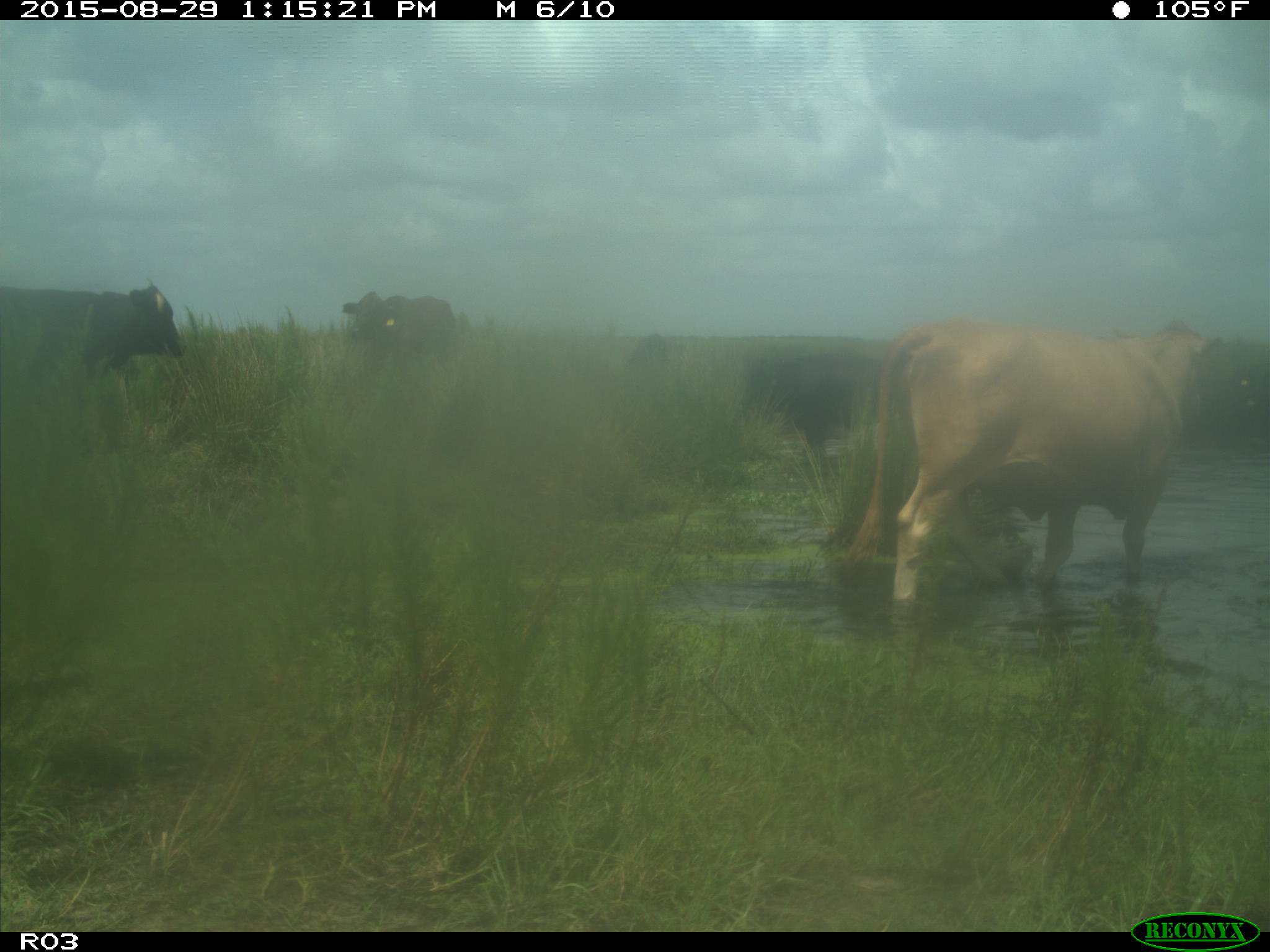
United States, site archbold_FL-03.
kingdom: Animalia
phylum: Chordata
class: Mammalia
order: Artiodactyla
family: Bovidae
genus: Bos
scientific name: Bos taurus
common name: domestic cow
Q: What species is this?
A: Bos taurus (domestic cow).